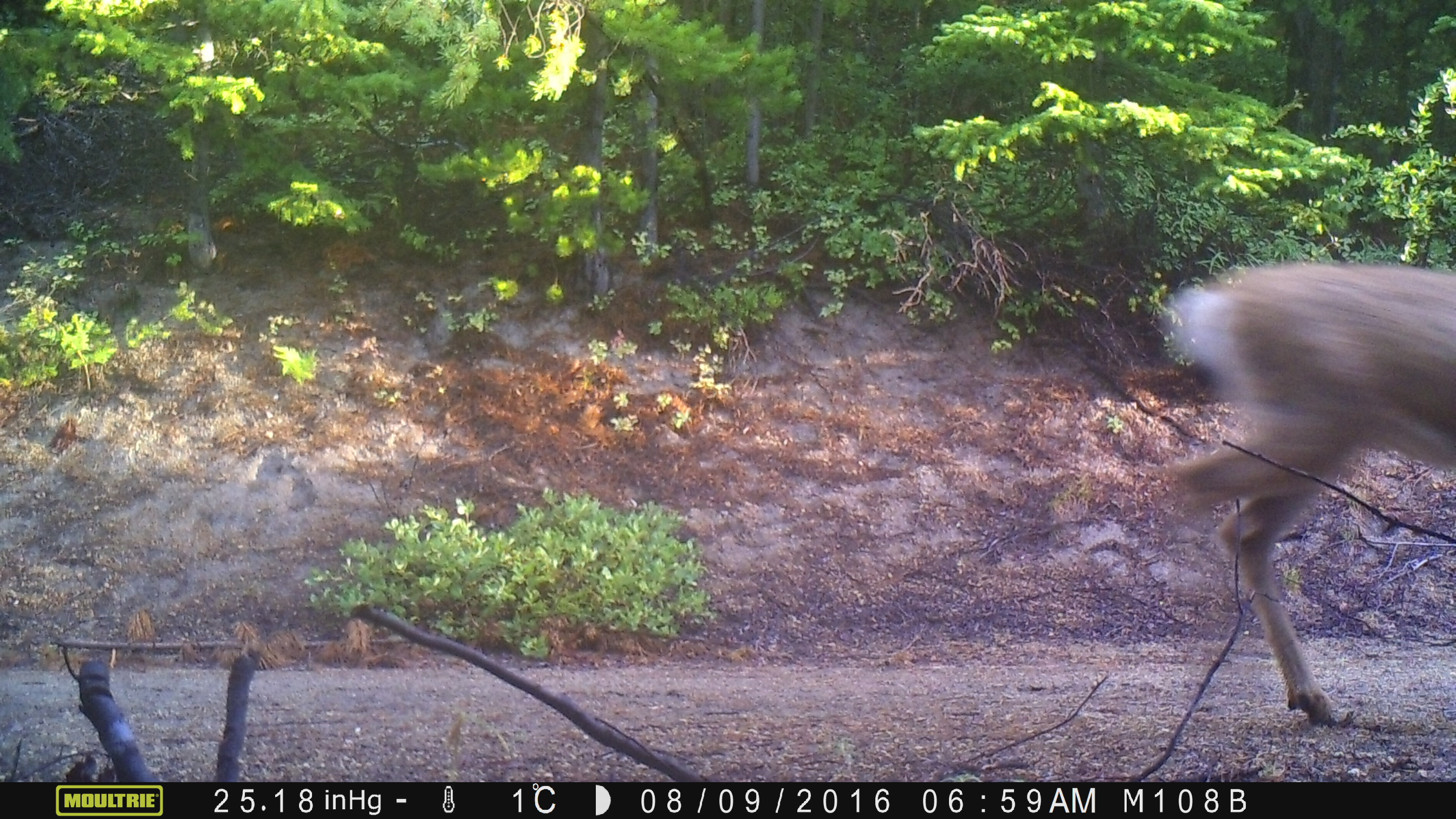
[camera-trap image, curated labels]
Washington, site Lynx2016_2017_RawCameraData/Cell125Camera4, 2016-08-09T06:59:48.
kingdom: Animalia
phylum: Chordata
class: Mammalia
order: Artiodactyla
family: Cervidae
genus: Odocoileus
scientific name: Odocoileus hemionus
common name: mule deer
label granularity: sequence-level